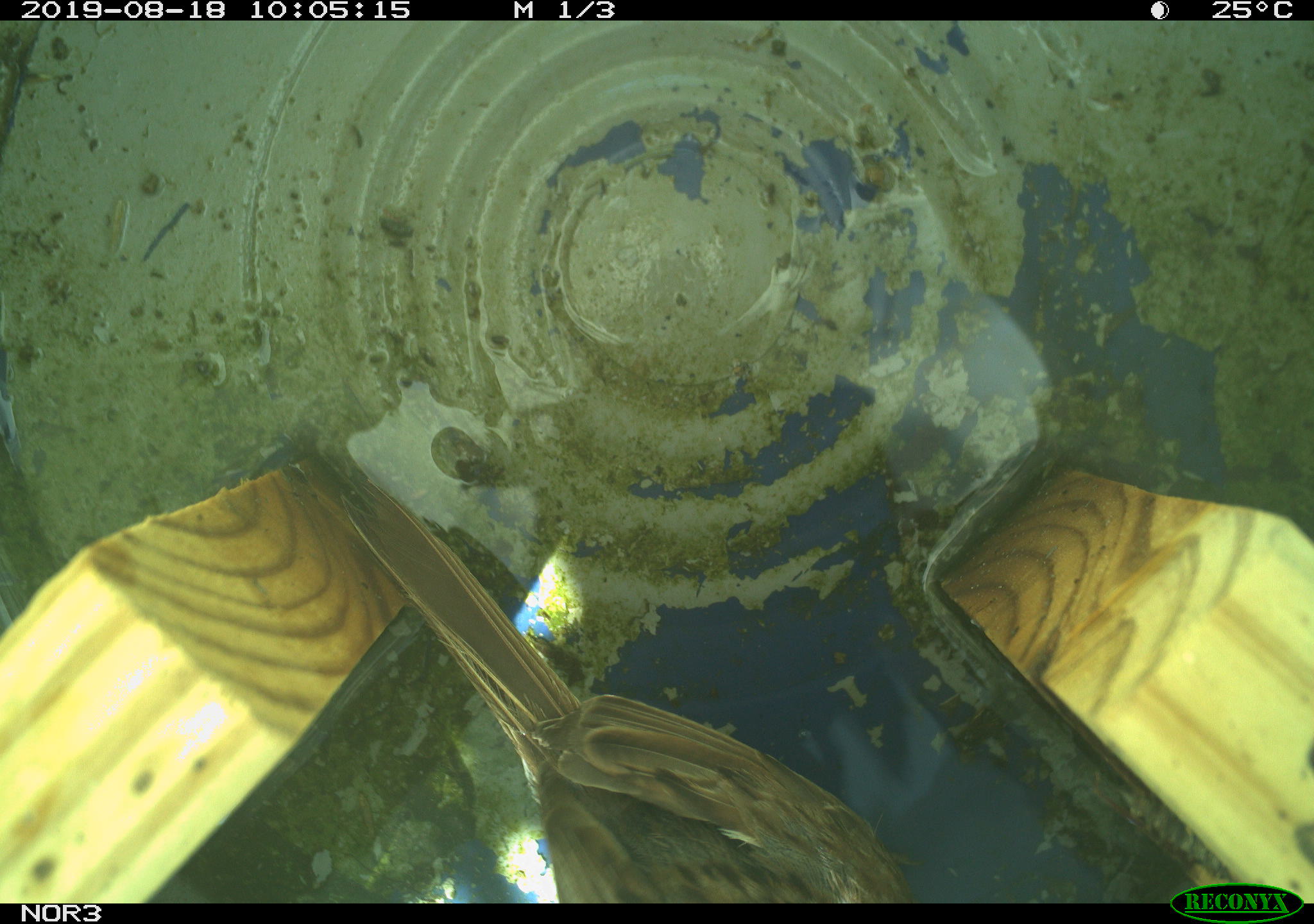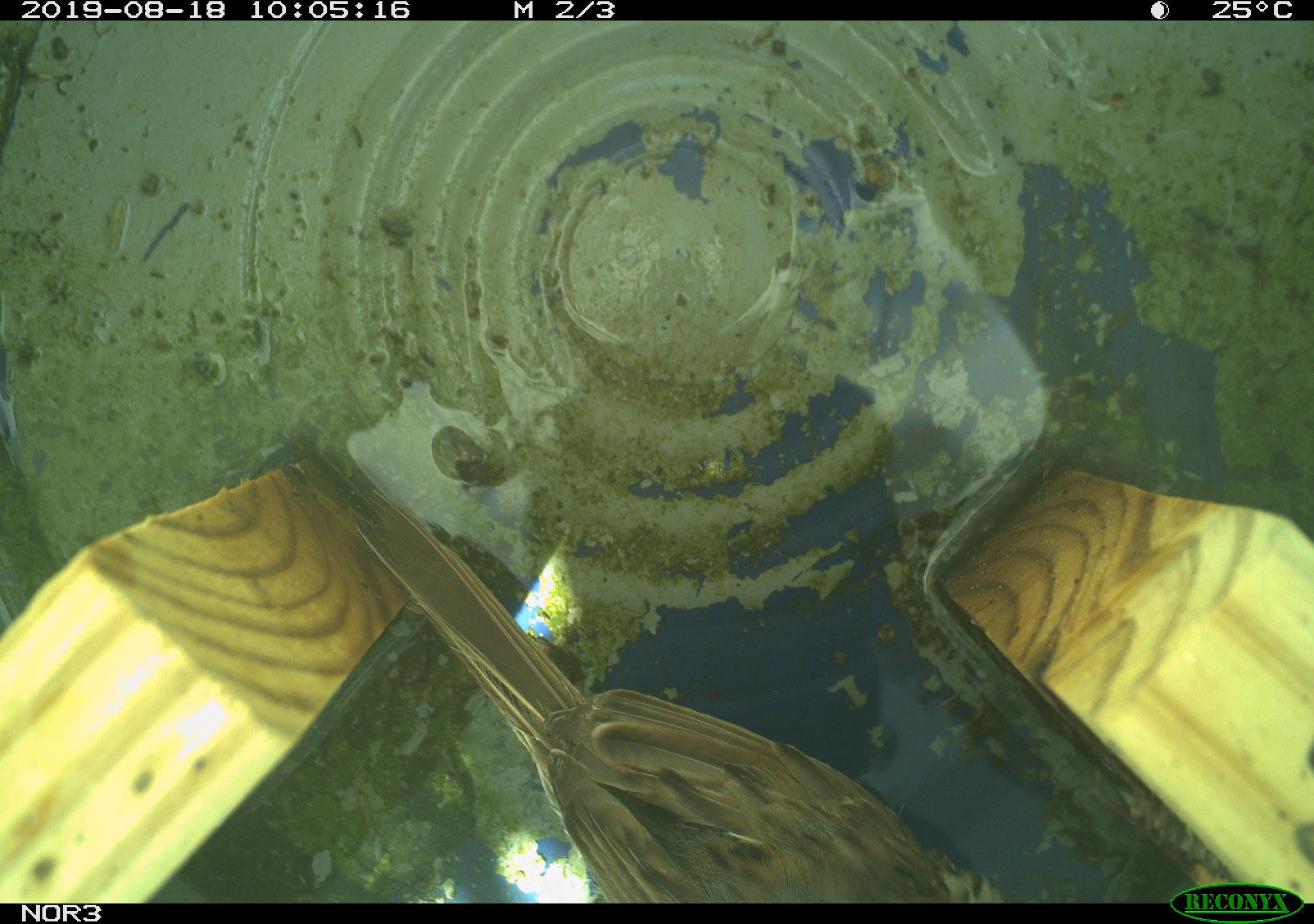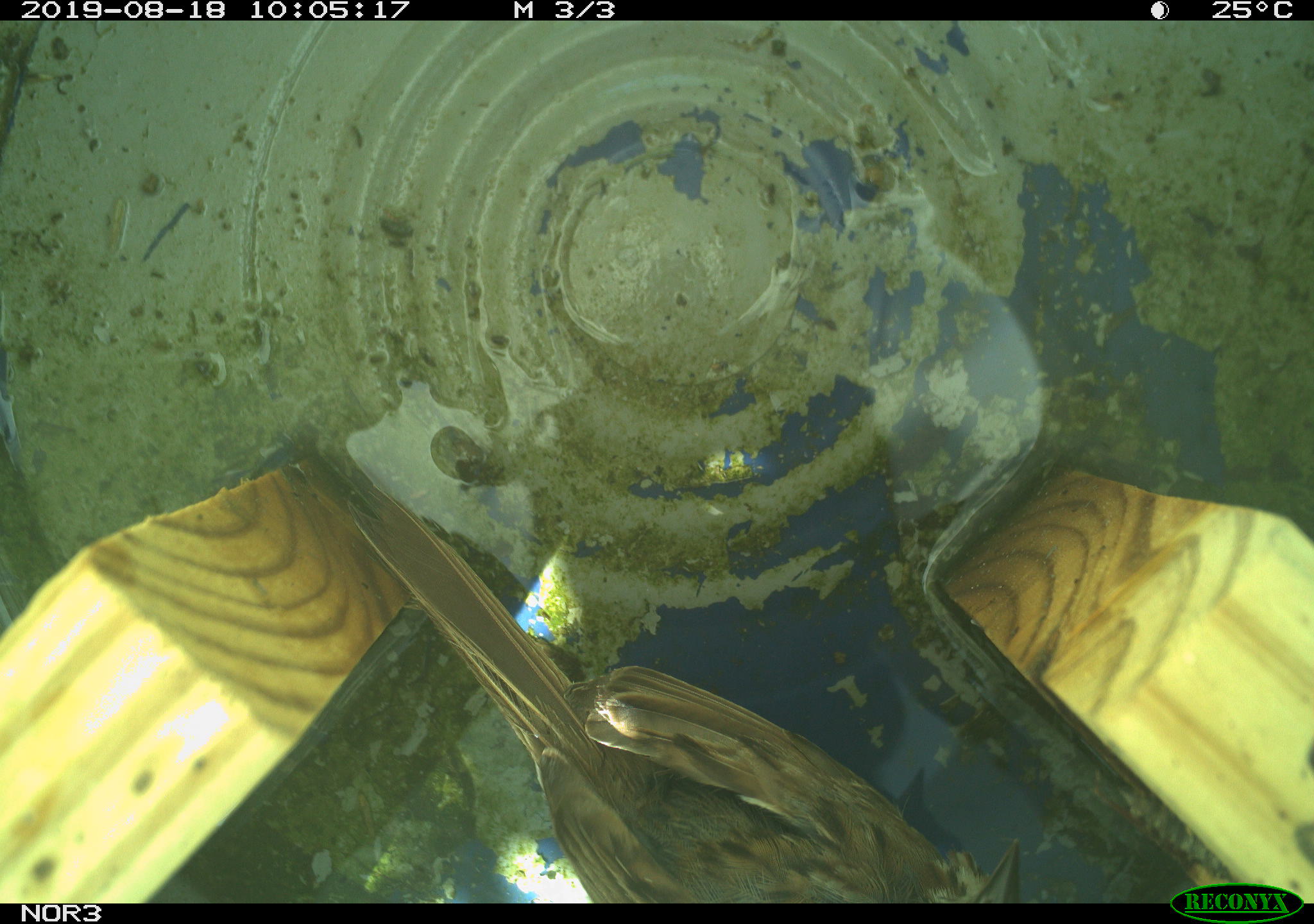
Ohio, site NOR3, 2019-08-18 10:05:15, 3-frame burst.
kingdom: Animalia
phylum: Chordata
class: Aves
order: Passeriformes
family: Passerellidae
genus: Melospiza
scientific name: Melospiza melodia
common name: song sparrow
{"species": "song sparrow (Melospiza melodia)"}